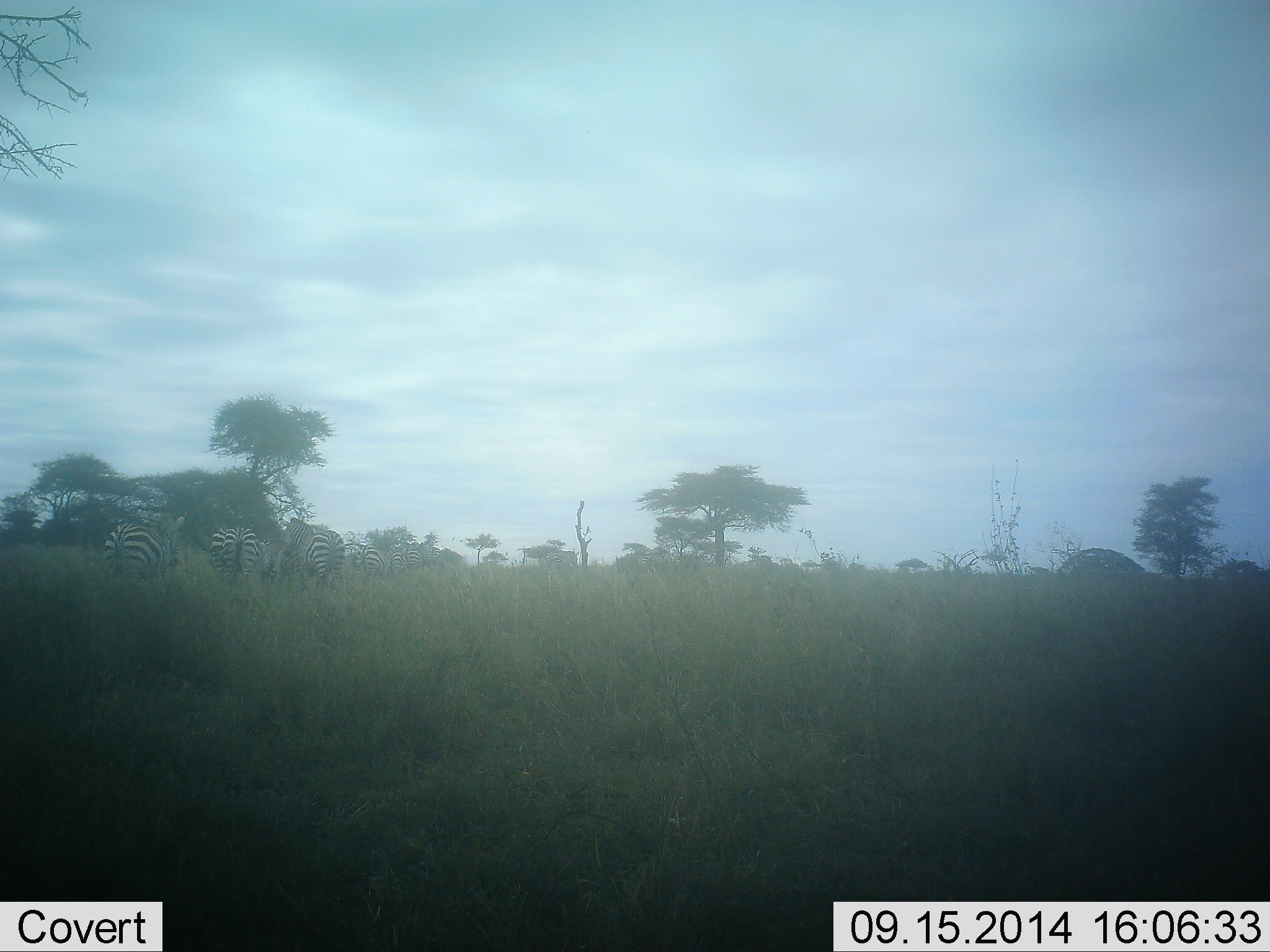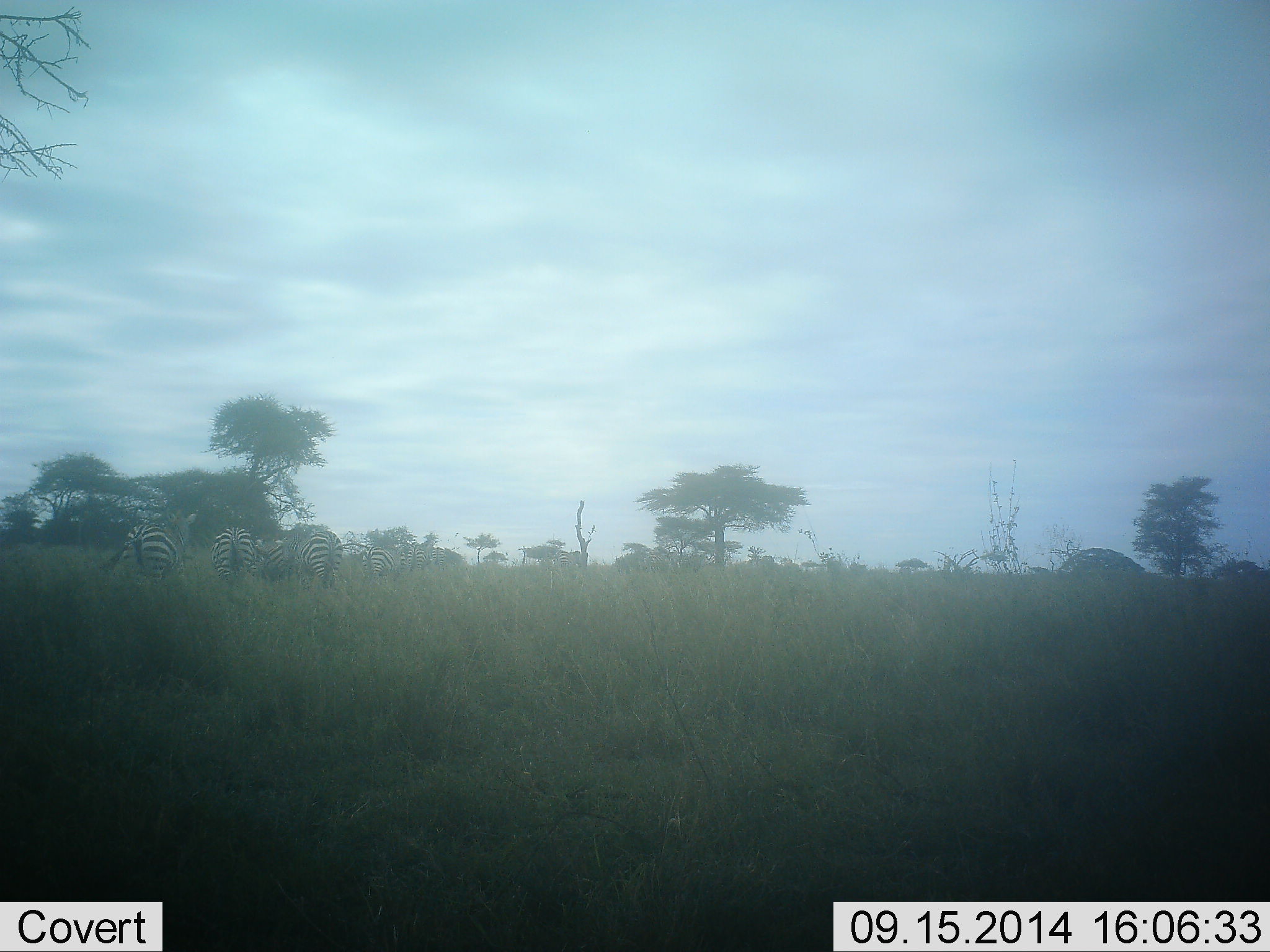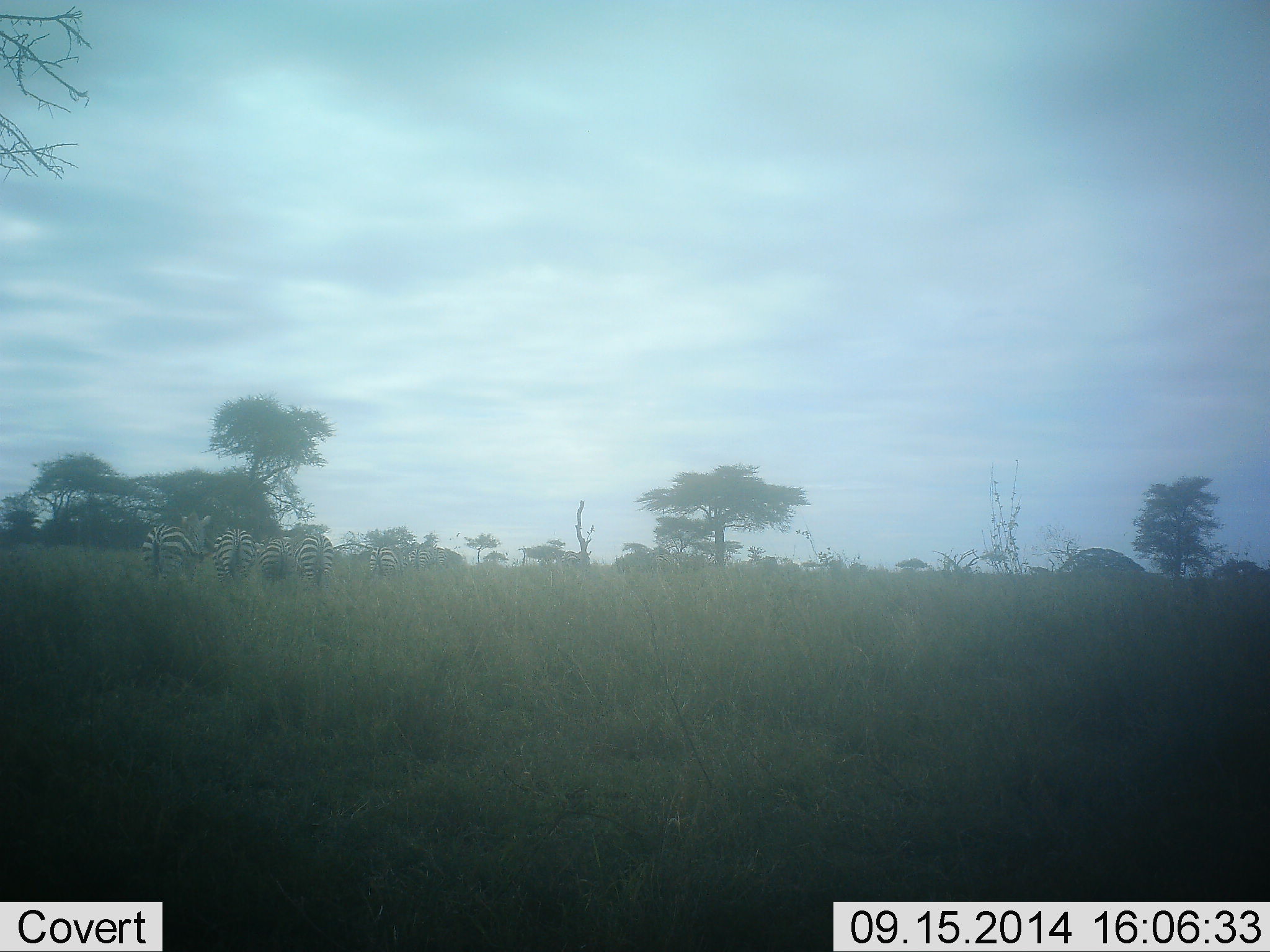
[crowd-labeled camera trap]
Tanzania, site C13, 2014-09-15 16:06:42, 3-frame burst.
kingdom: Animalia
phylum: Chordata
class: Mammalia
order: Perissodactyla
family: Equidae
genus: Equus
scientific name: Equus quagga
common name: plains zebra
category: zebra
Zebra (plains zebra) (Equus quagga), count 5. Behavior (volunteer vote fractions): standing 50%, resting 0%, moving 50%, interacting 0%. Young present (vote fraction): 0%. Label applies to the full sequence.